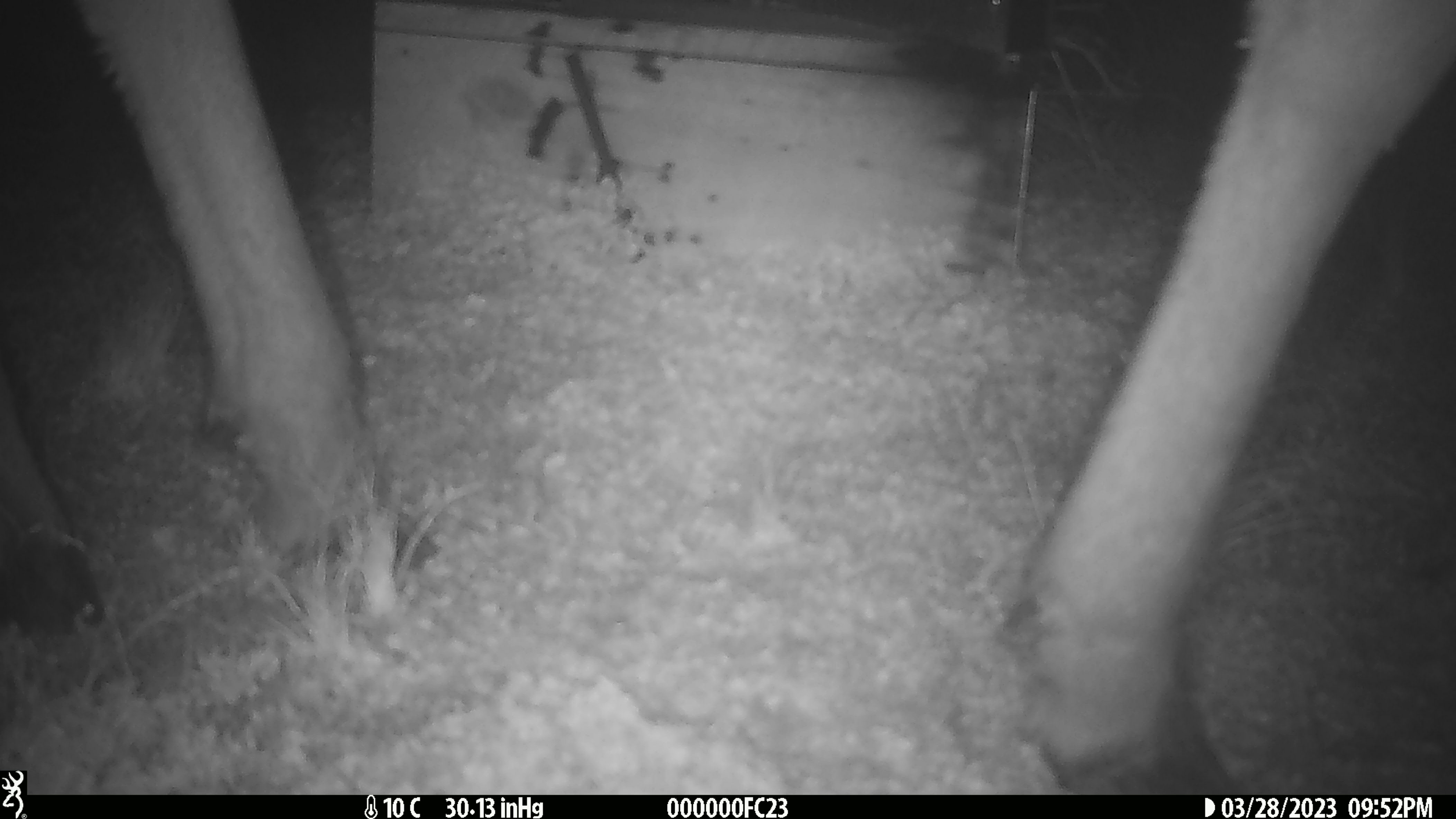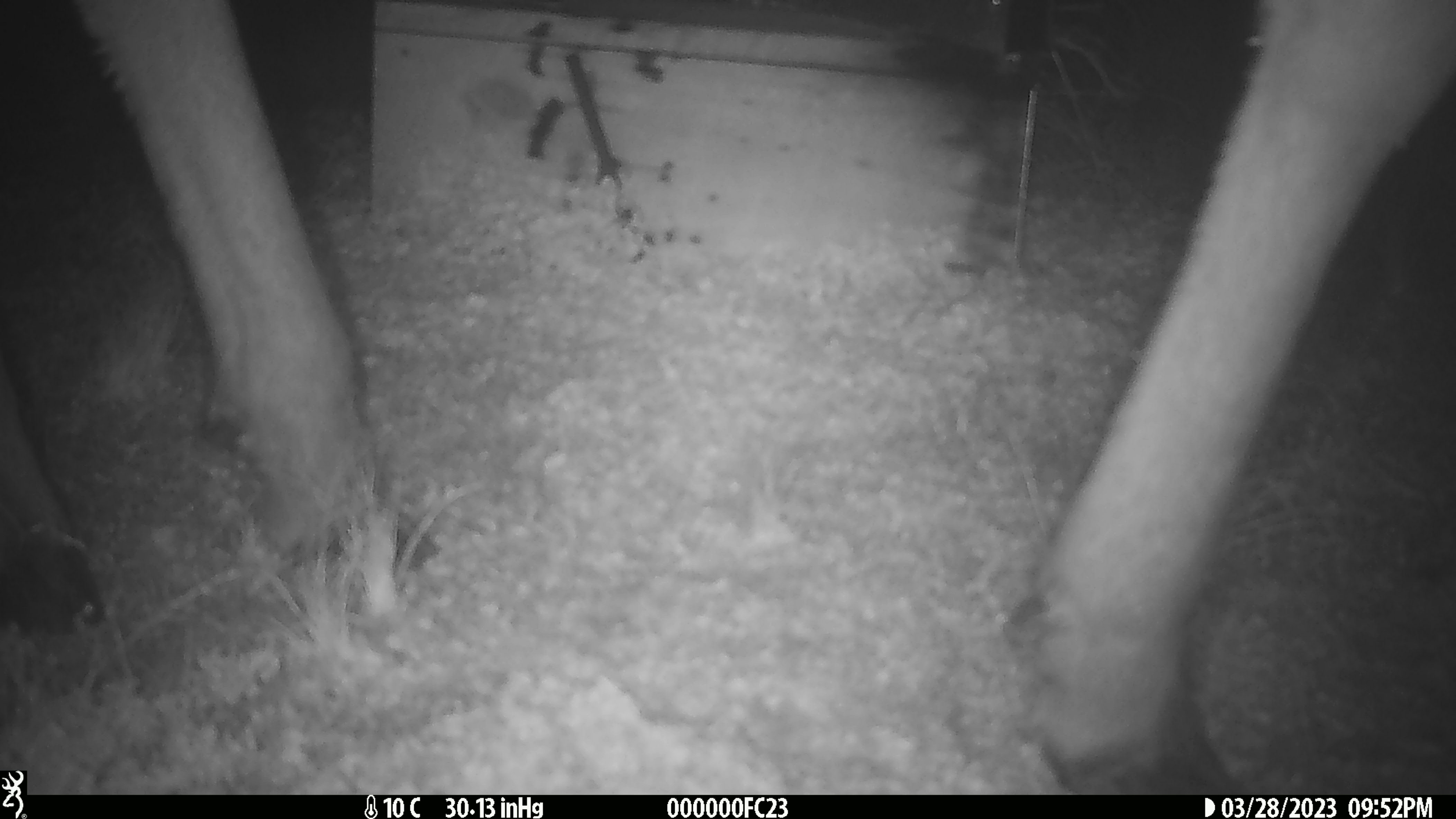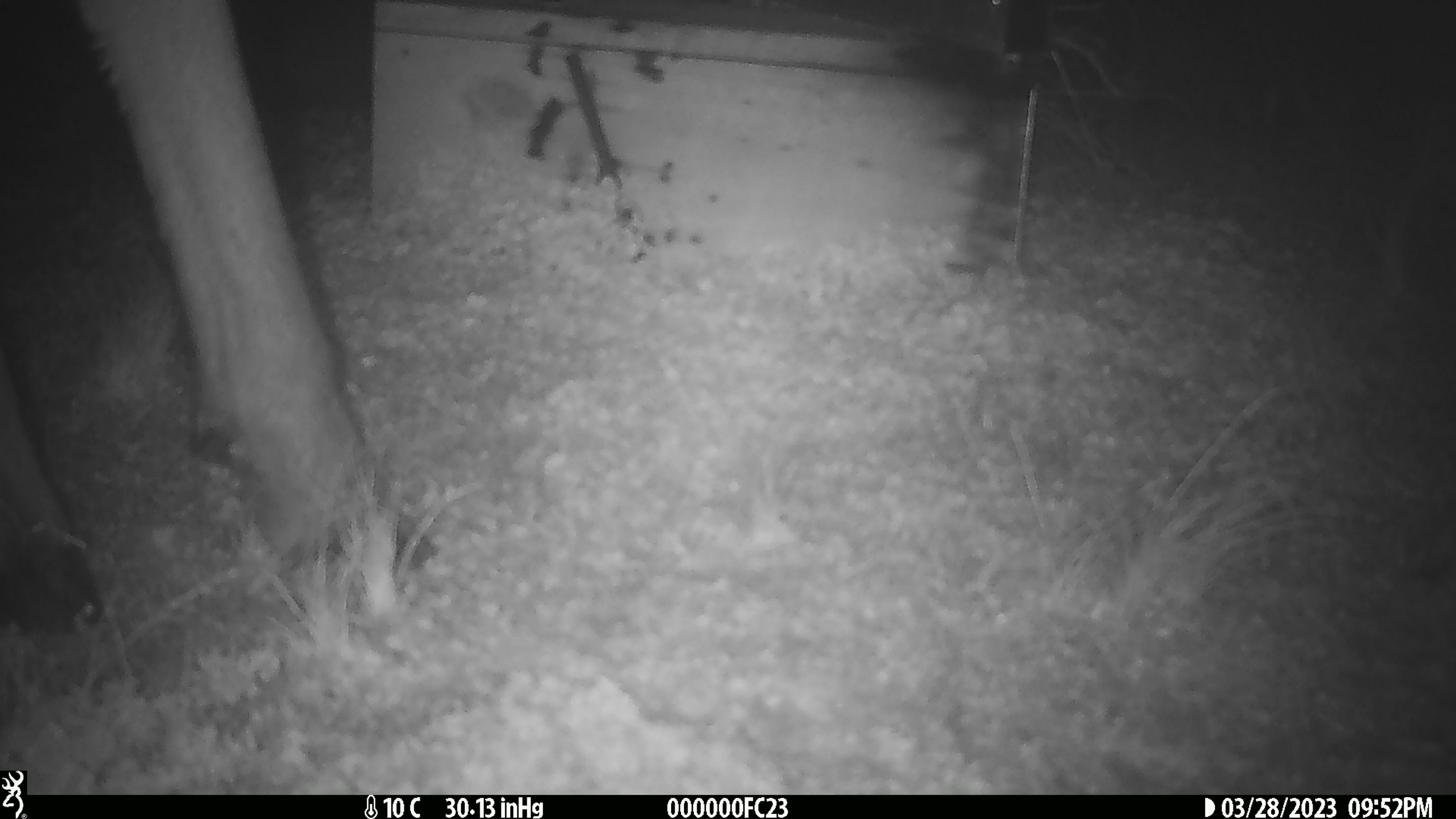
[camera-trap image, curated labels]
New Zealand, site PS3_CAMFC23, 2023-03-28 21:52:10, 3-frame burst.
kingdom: Animalia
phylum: Chordata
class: Mammalia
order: Artiodactyla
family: Cervidae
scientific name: Cervidae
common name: deer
Deer (Cervidae).